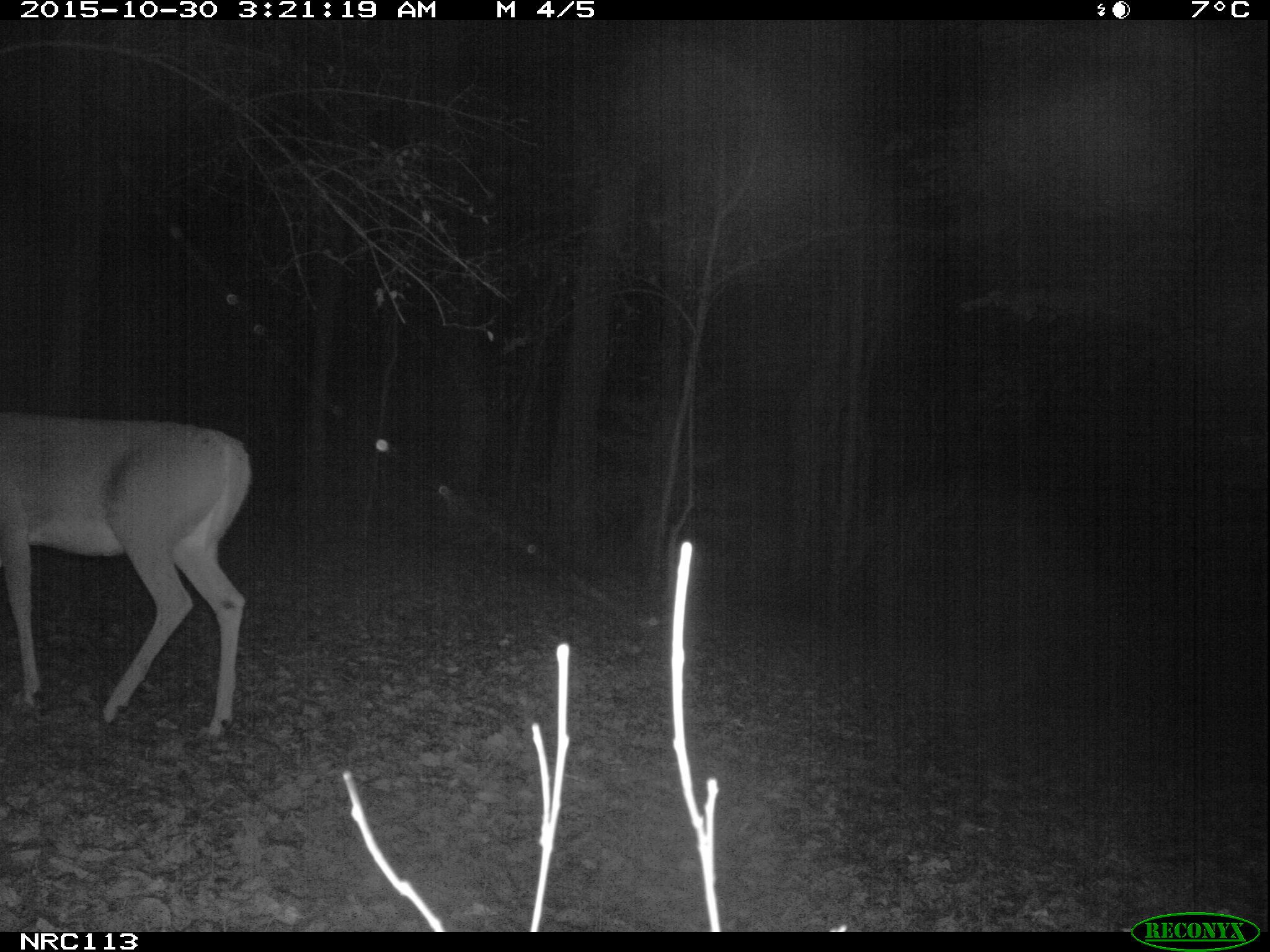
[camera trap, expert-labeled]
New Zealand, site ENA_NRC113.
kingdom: Animalia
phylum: Chordata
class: Mammalia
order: Artiodactyla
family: Cervidae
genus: Odocoileus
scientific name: Odocoileus virginianus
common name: white-tailed deer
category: white tailed deer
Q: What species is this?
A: White tailed deer (white-tailed deer) (Odocoileus virginianus).